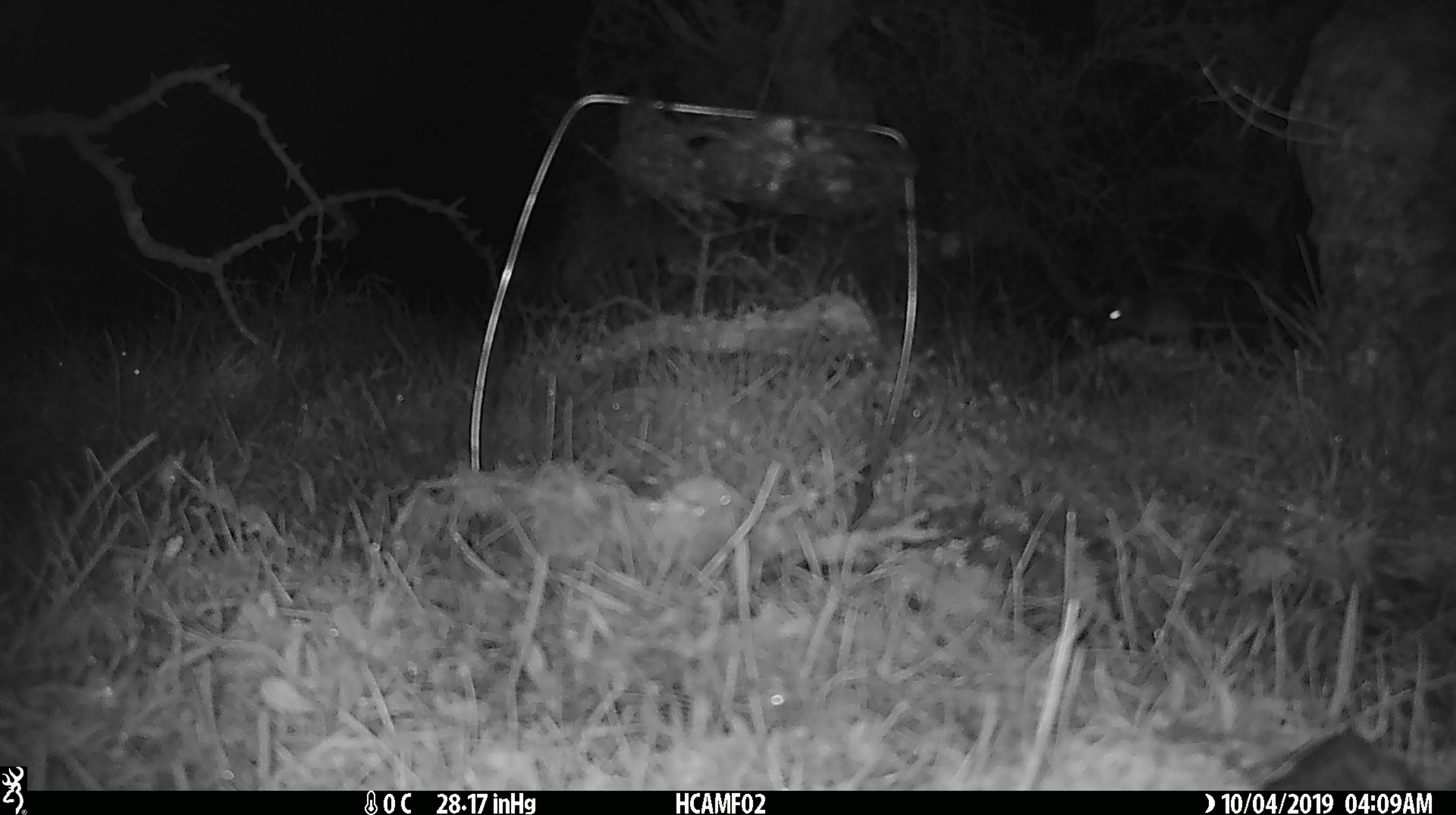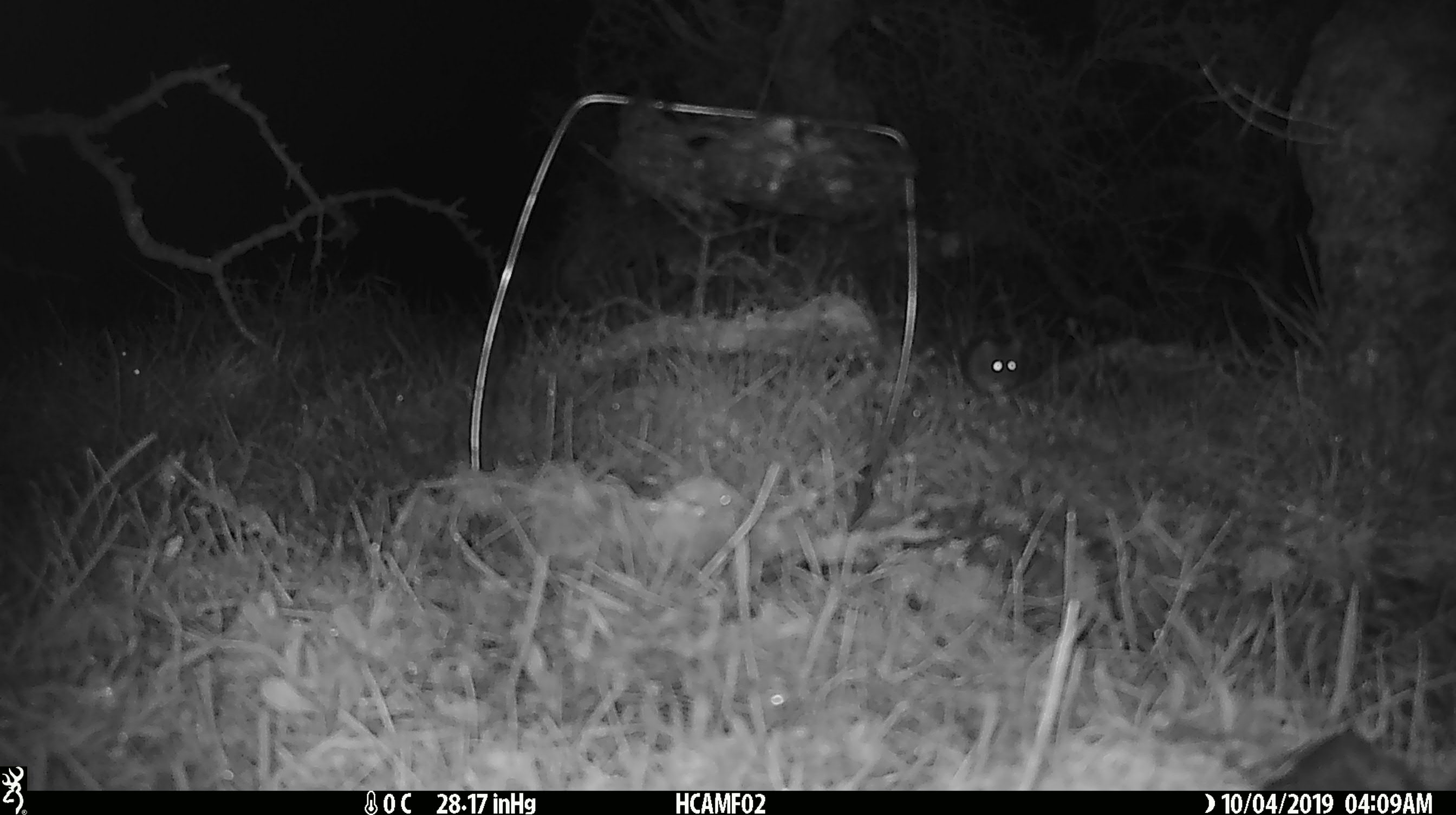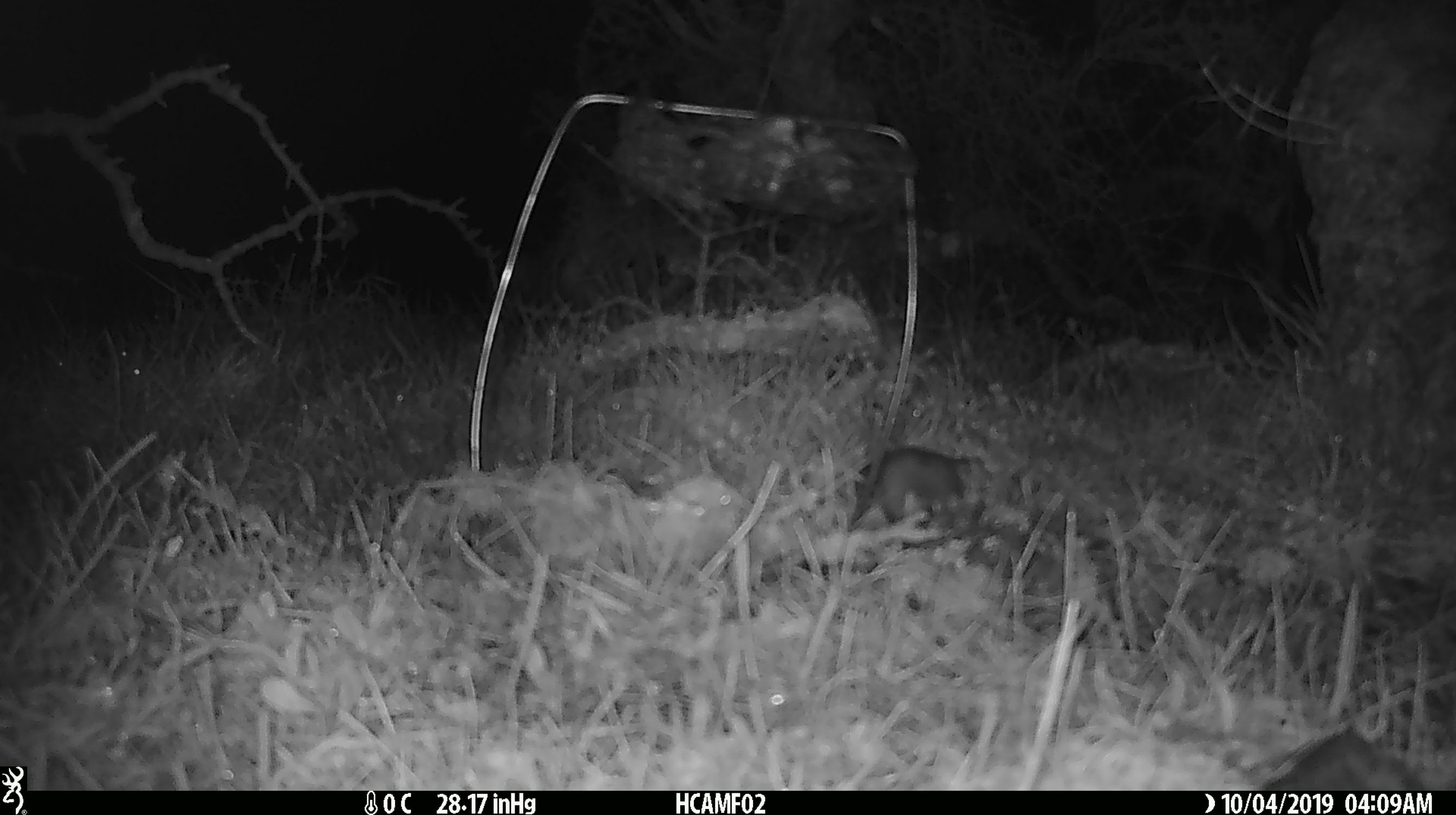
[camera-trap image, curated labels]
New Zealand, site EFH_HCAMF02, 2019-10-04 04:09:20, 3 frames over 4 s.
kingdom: Animalia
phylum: Chordata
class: Mammalia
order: Rodentia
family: Muridae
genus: Mus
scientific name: Mus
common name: mouse